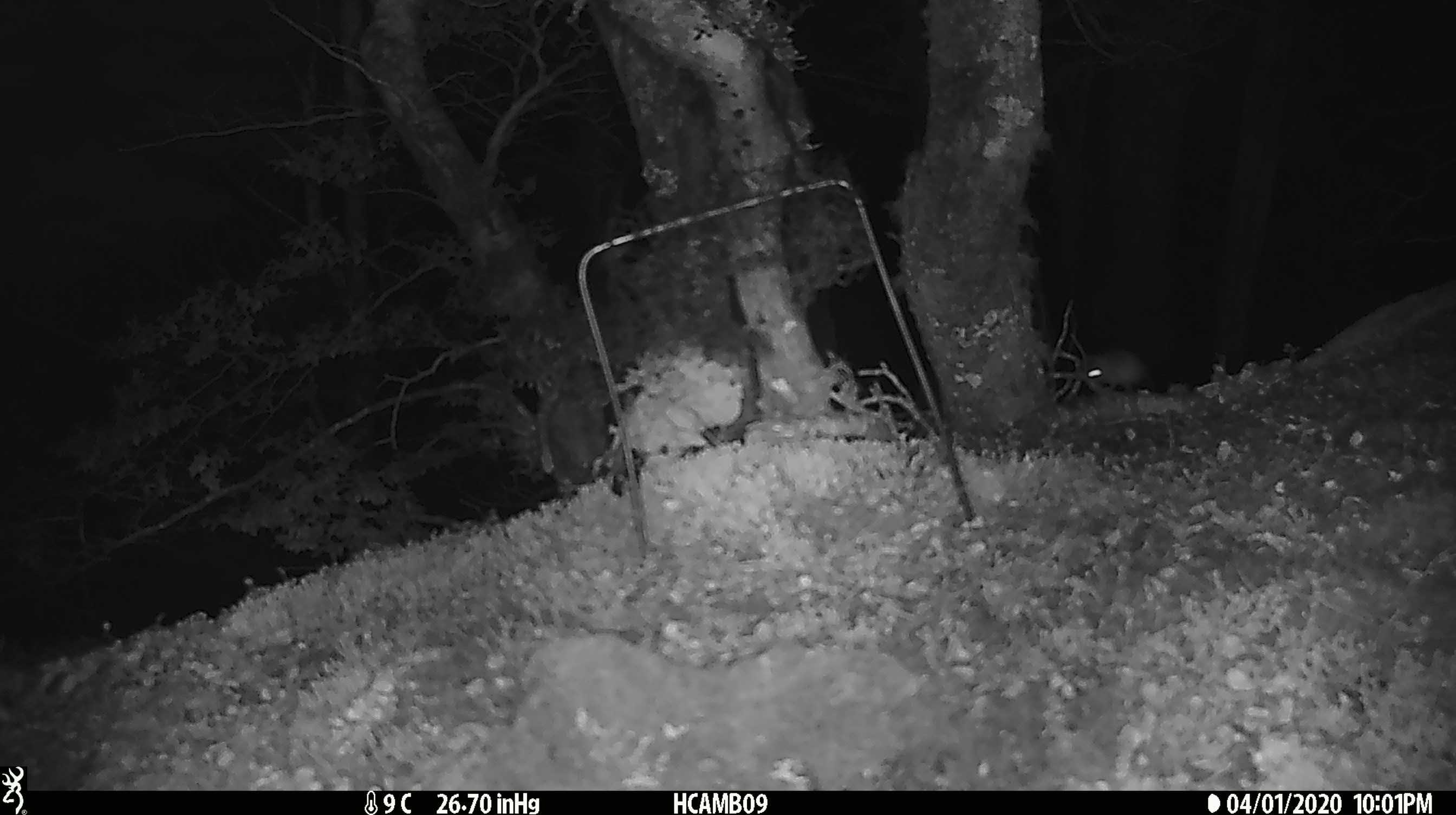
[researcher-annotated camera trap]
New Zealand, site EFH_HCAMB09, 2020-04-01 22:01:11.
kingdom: Animalia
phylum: Chordata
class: Mammalia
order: Rodentia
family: Muridae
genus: Mus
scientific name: Mus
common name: mouse